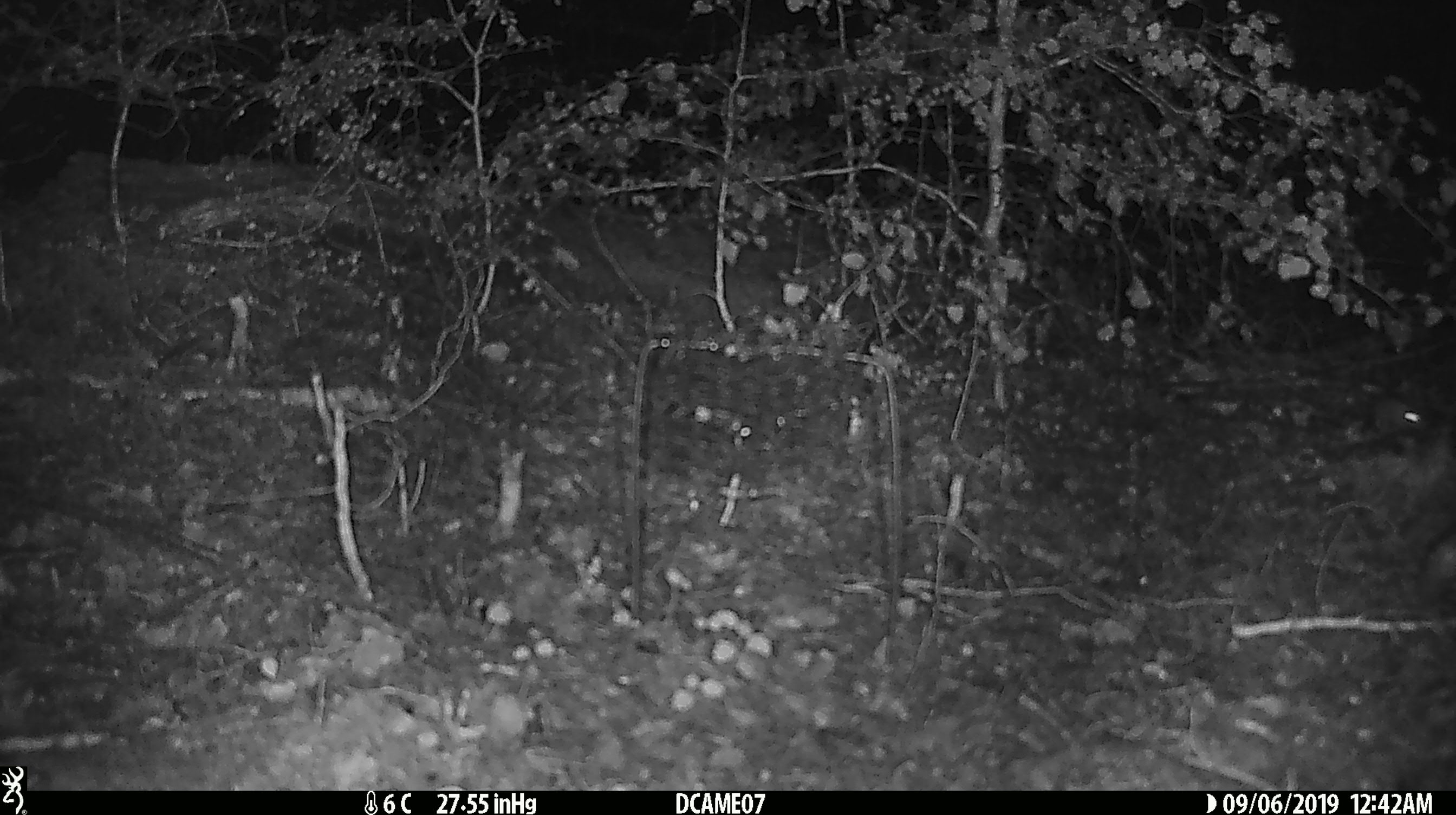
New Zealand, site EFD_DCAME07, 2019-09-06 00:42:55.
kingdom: Animalia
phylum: Chordata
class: Mammalia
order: Rodentia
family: Muridae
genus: Mus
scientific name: Mus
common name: mouse